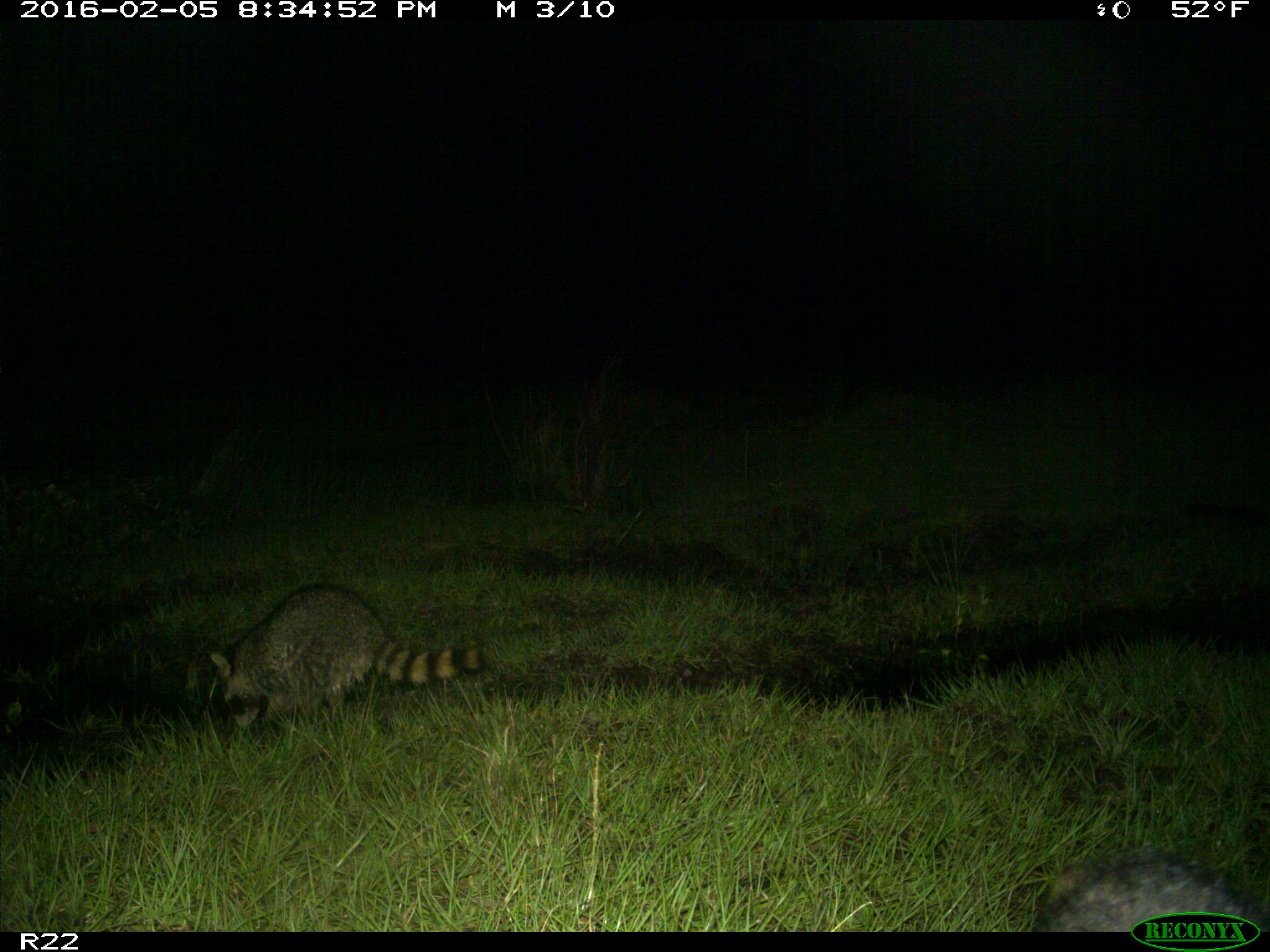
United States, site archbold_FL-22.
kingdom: Animalia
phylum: Chordata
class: Mammalia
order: Carnivora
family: Procyonidae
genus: Procyon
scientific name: Procyon lotor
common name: common raccoon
Procyon lotor (common raccoon).